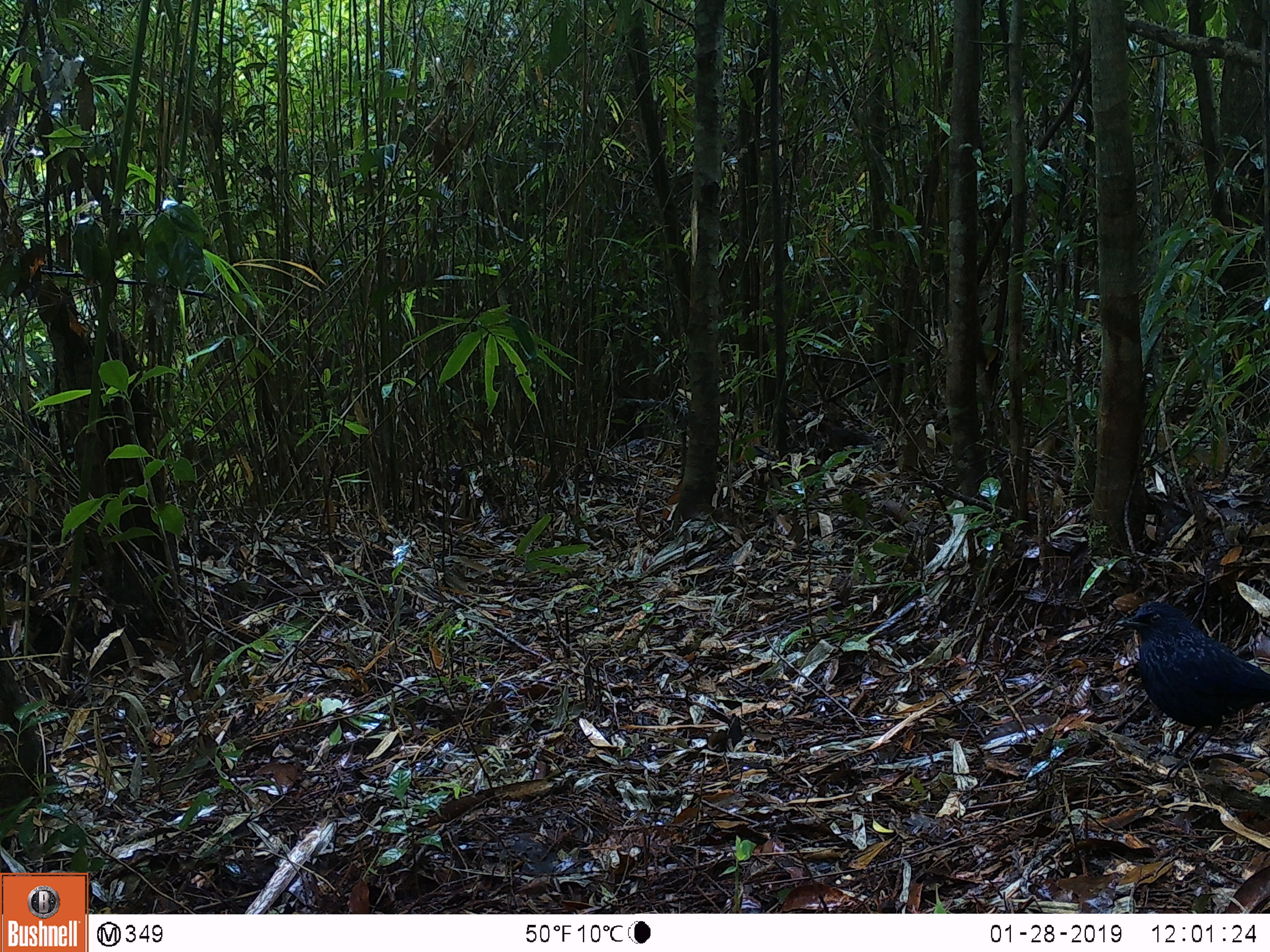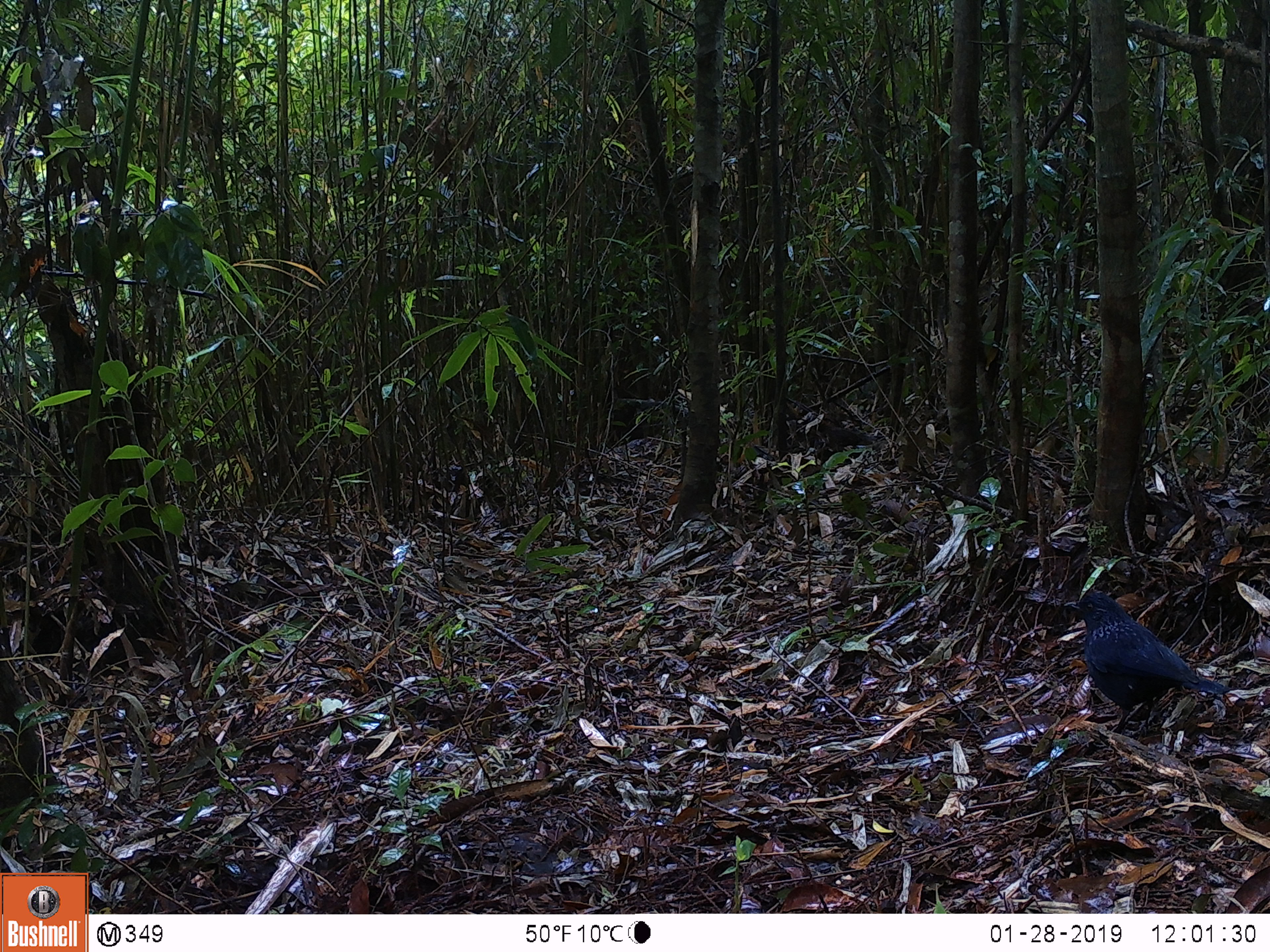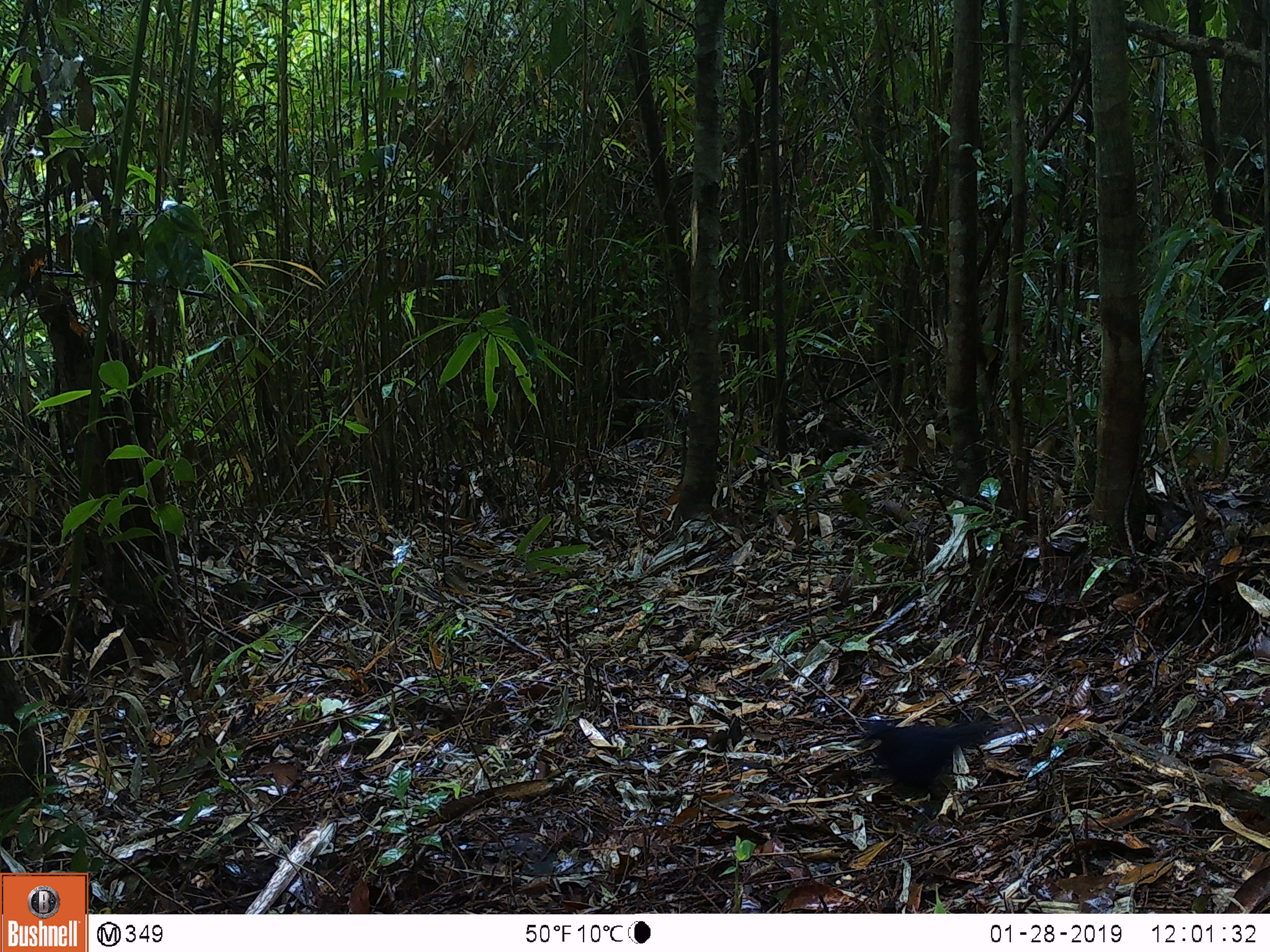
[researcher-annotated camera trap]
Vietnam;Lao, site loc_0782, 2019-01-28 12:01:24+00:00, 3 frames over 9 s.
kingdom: Animalia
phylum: Chordata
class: Aves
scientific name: Aves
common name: bird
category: unidentified bird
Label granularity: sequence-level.